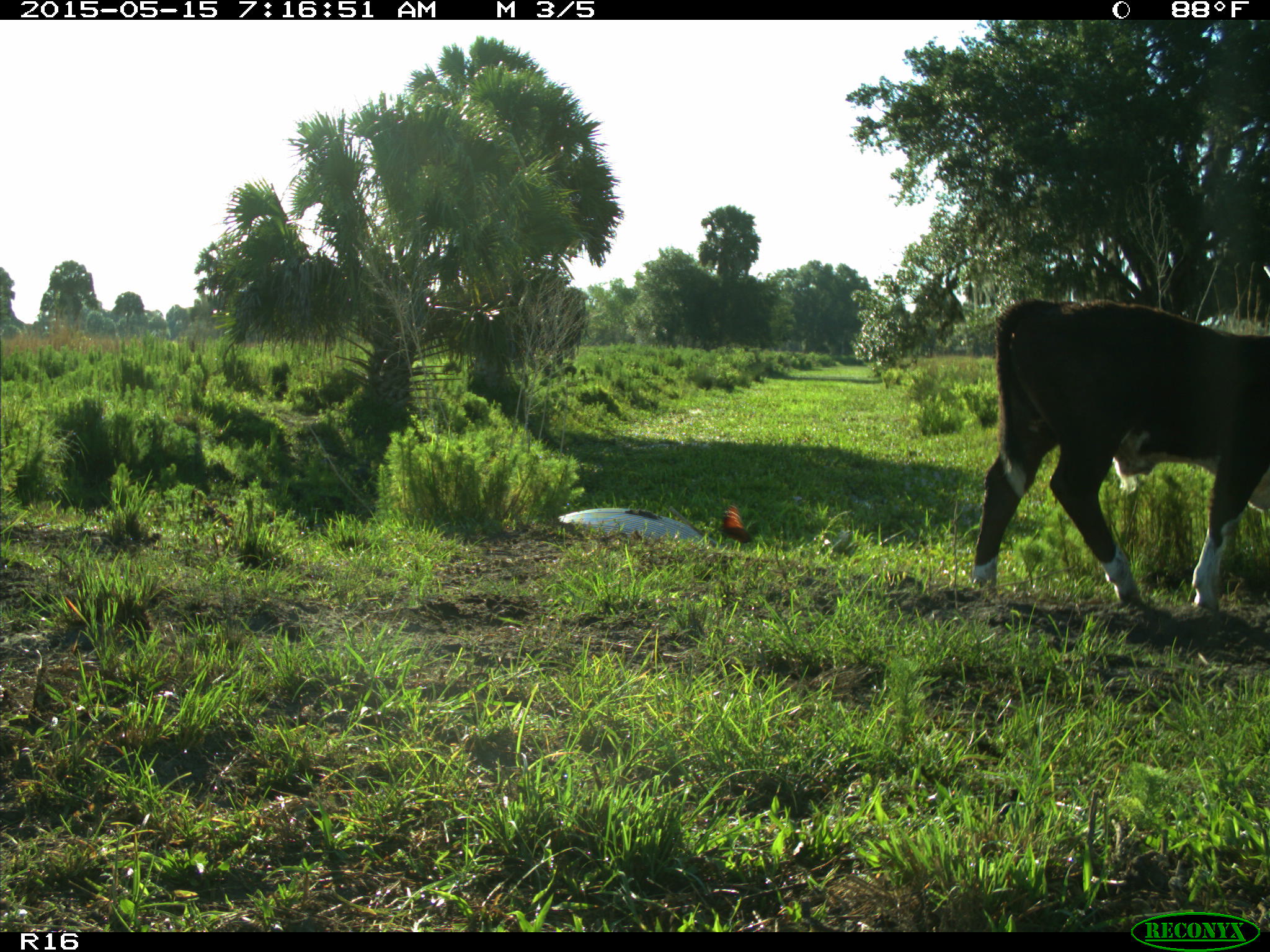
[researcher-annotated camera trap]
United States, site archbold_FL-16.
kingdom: Animalia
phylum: Chordata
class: Mammalia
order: Artiodactyla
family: Bovidae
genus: Bos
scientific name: Bos taurus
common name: domestic cow